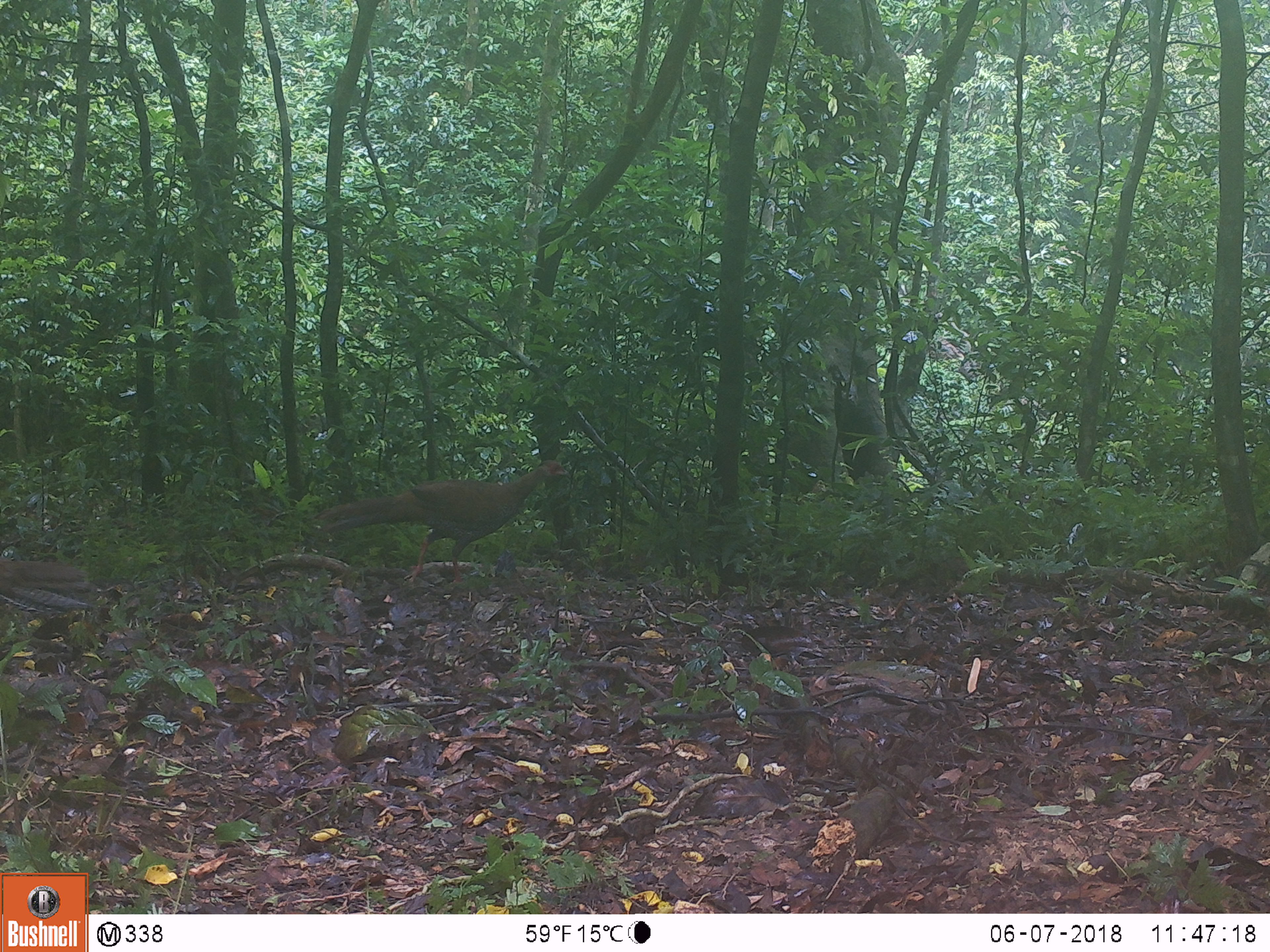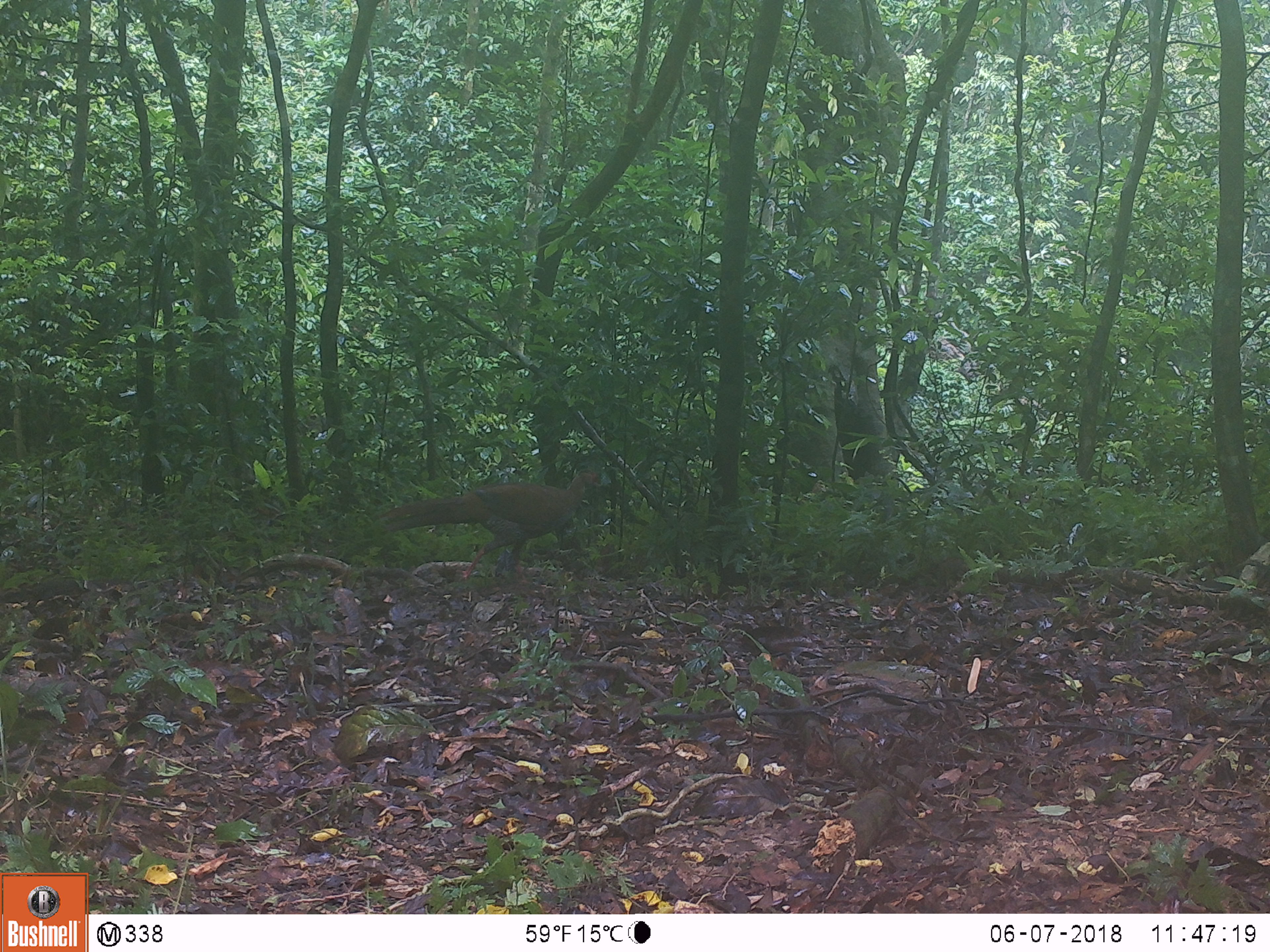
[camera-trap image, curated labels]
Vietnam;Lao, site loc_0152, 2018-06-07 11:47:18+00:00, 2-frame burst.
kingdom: Animalia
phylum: Chordata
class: Aves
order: Galliformes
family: Phasianidae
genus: Lophura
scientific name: Lophura nycthemera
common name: silver pheasant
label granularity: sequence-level